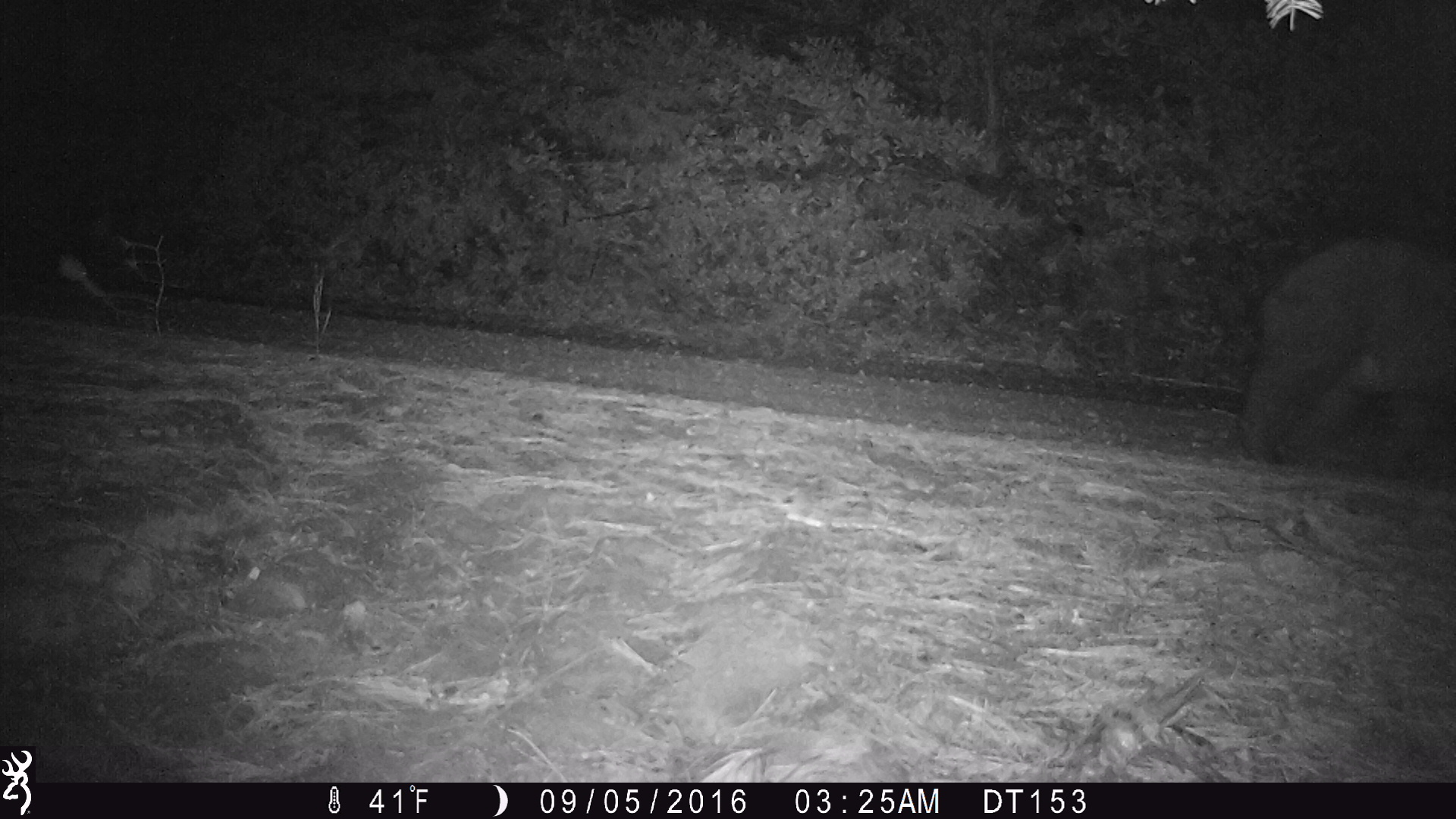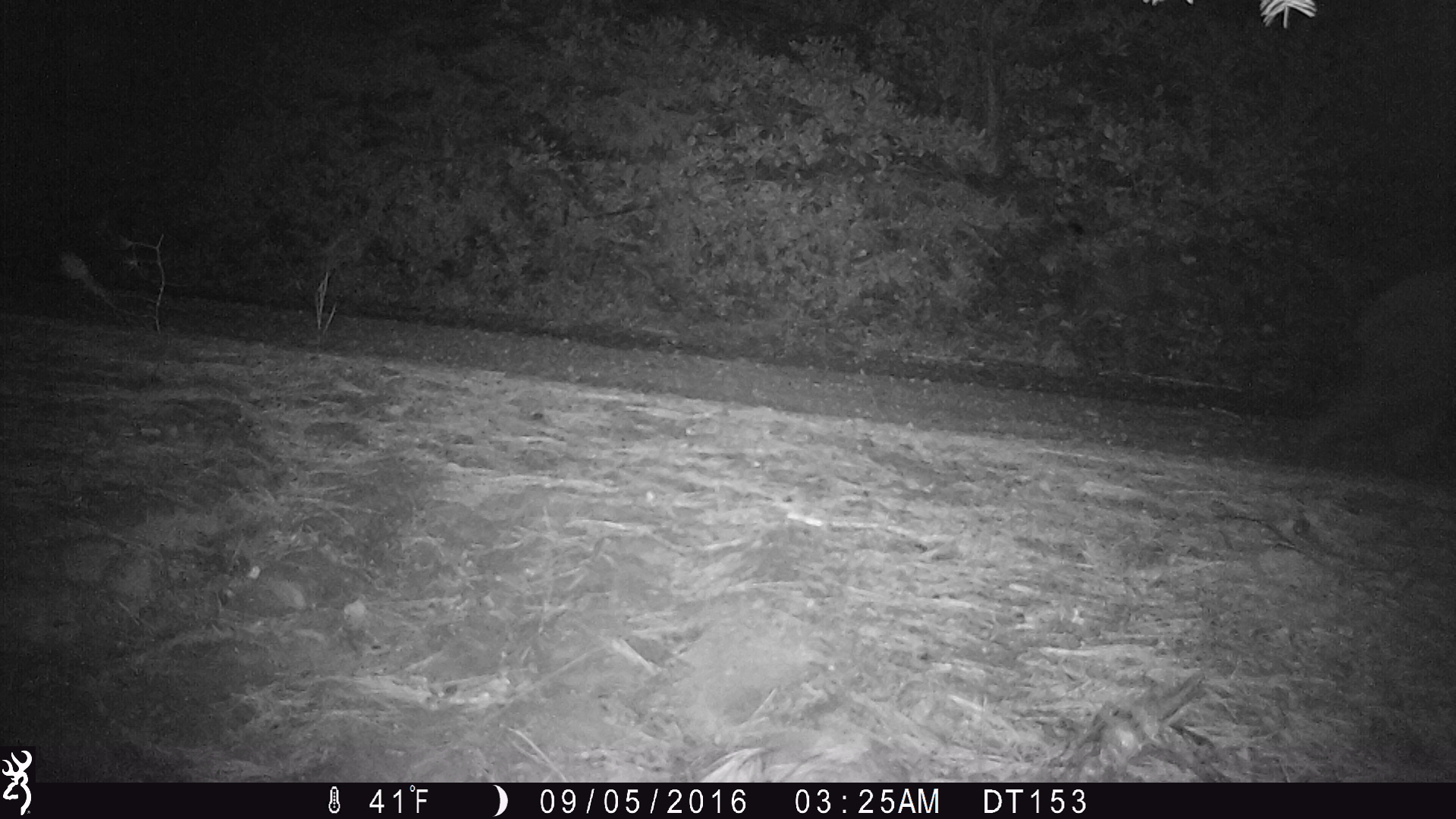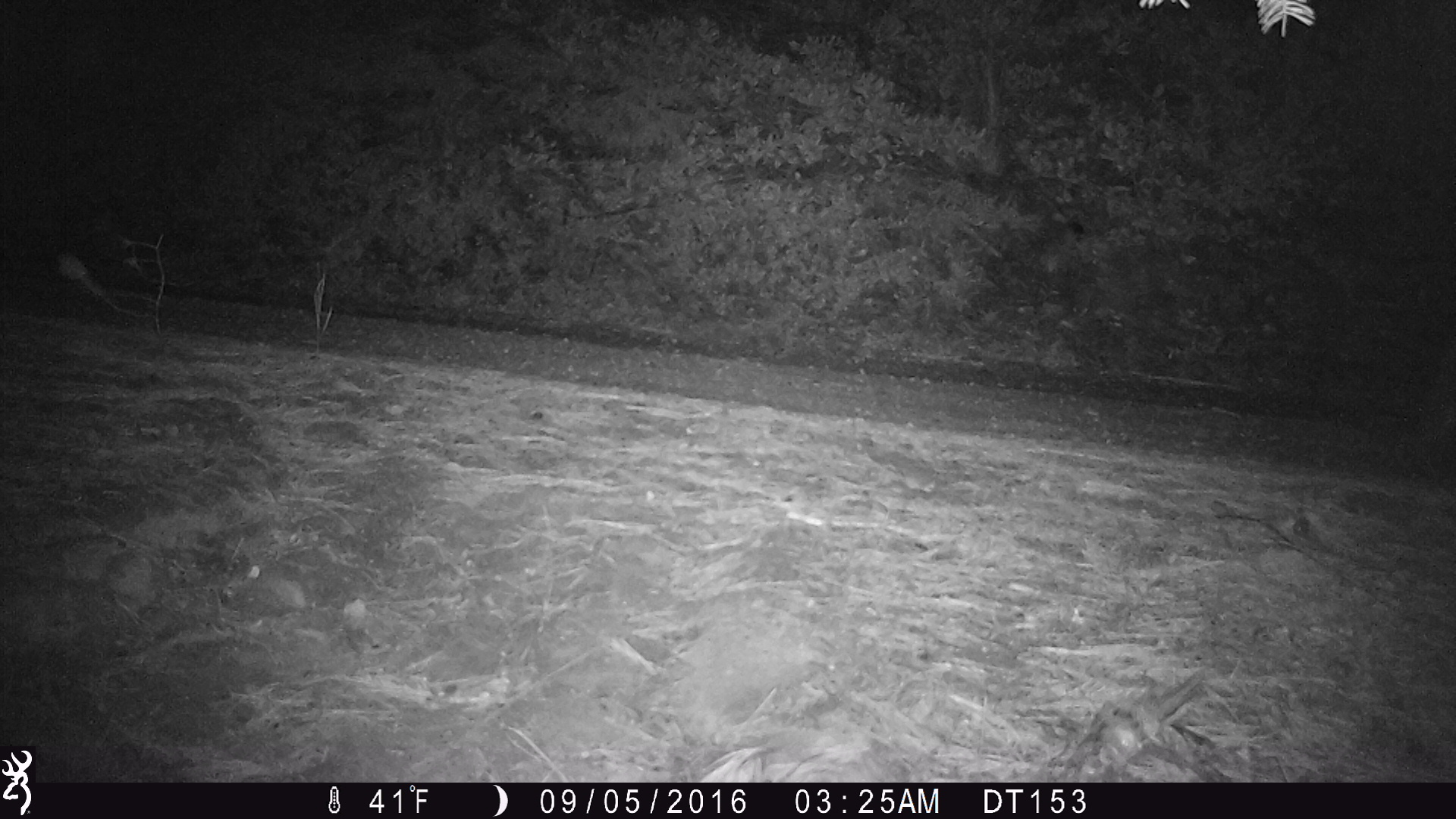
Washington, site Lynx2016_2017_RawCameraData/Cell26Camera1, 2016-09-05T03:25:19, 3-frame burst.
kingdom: Animalia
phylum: Chordata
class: Mammalia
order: Carnivora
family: Ursidae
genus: Ursus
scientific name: Ursus americanus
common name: american black bear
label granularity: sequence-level